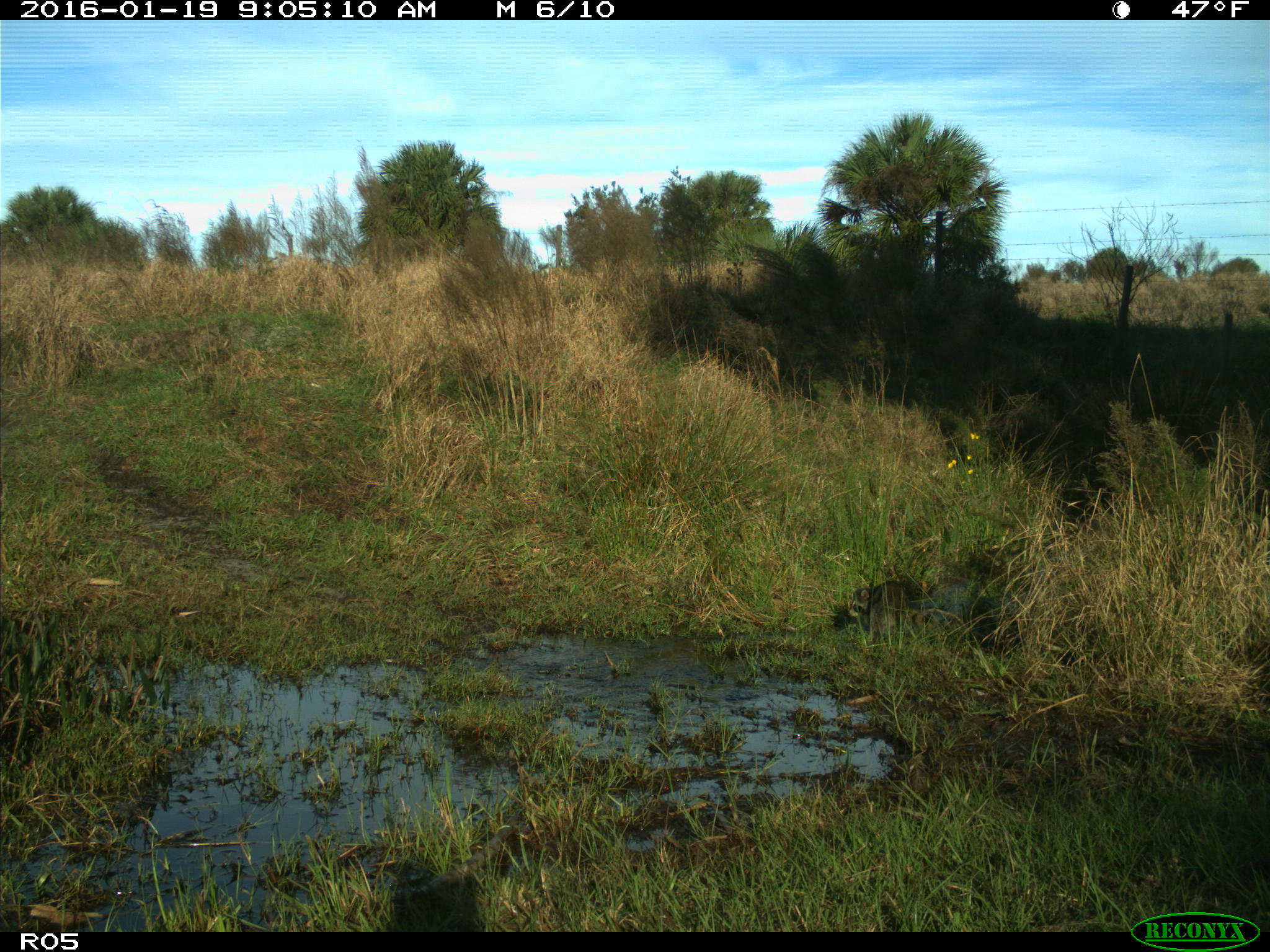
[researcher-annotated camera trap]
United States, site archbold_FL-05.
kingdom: Animalia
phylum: Chordata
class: Mammalia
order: Carnivora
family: Procyonidae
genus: Procyon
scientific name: Procyon lotor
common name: common raccoon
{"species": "Procyon lotor (common raccoon)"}